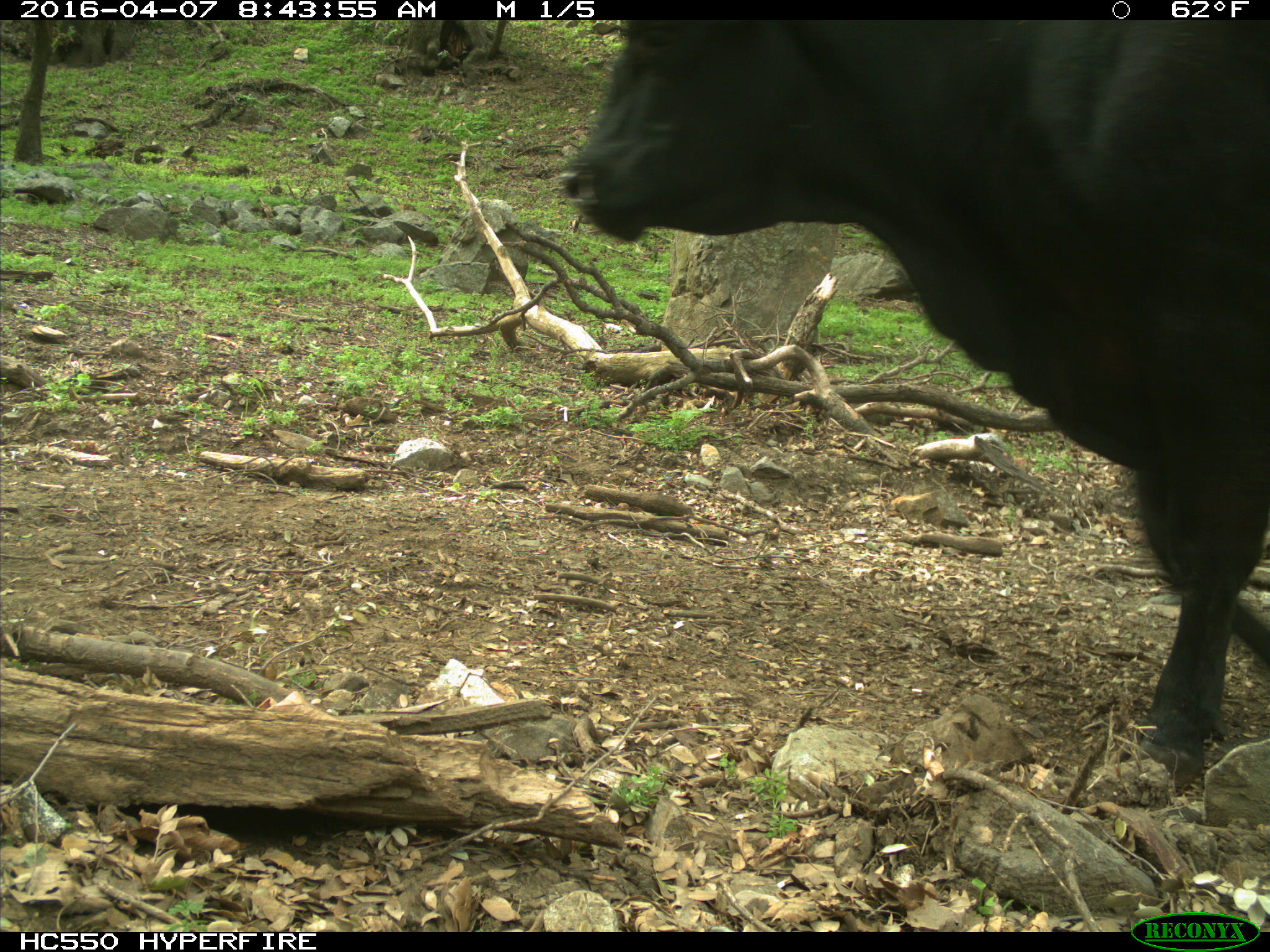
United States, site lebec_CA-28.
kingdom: Animalia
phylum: Chordata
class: Mammalia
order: Artiodactyla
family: Bovidae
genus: Bos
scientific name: Bos taurus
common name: domestic cow